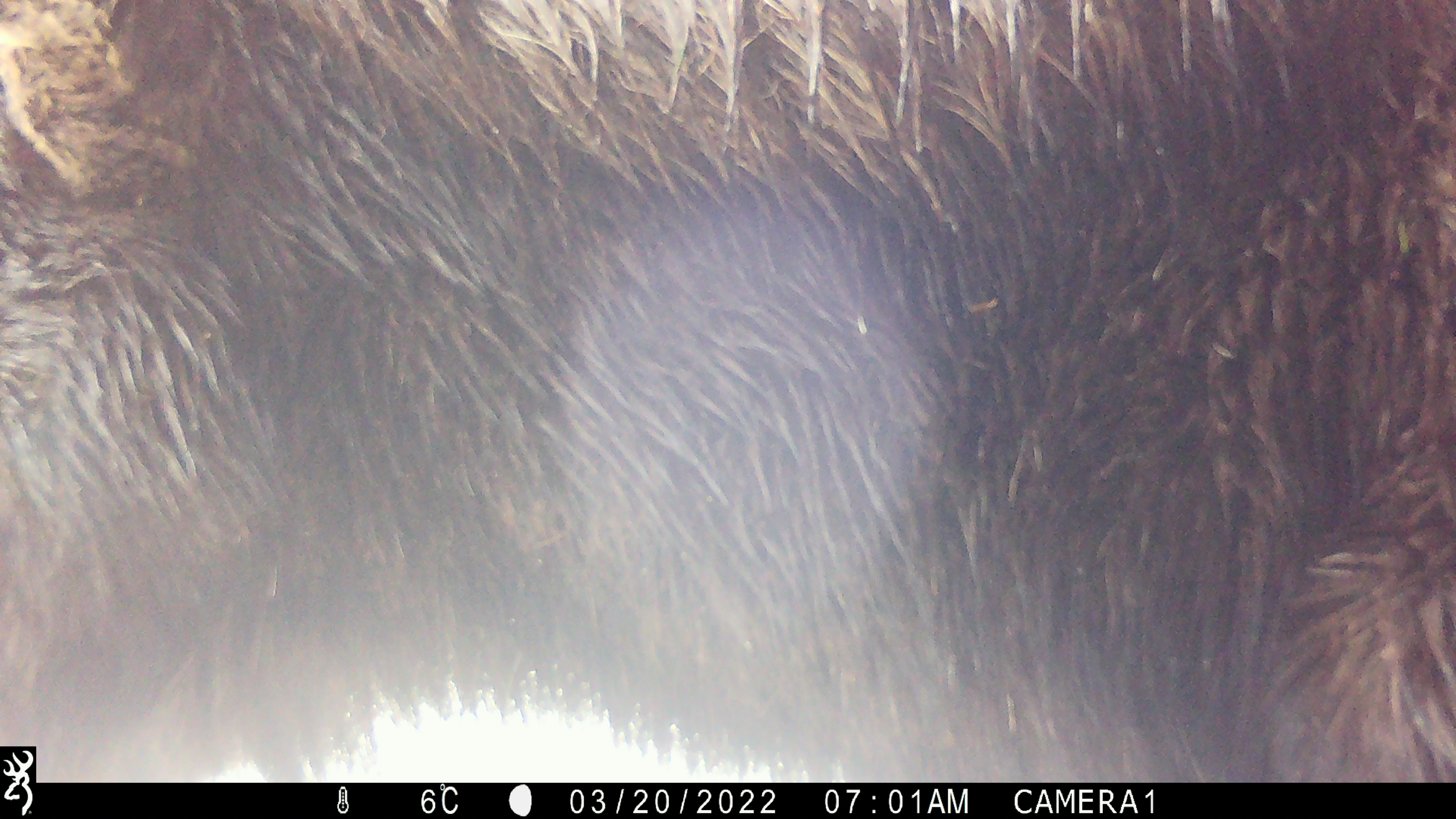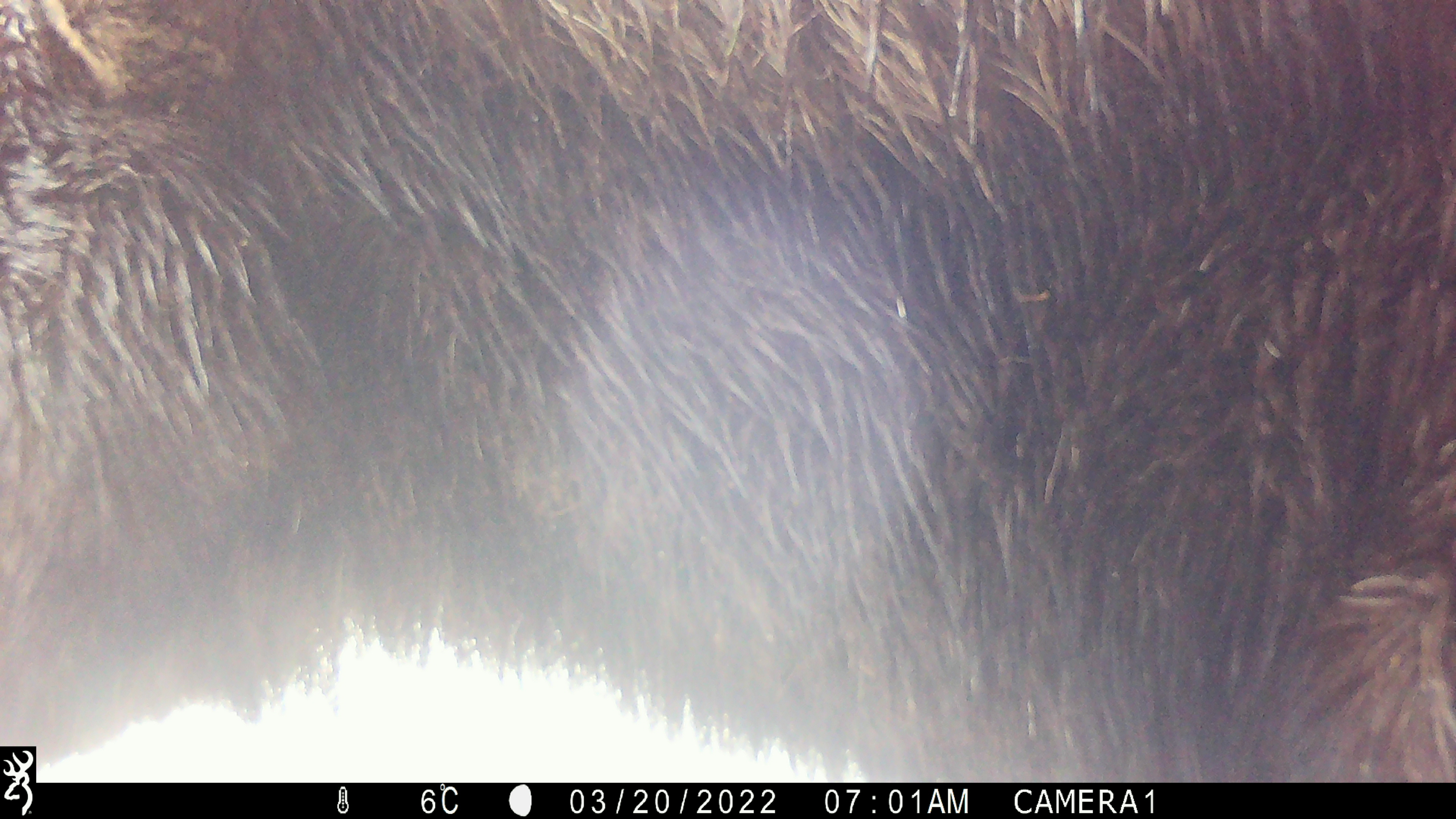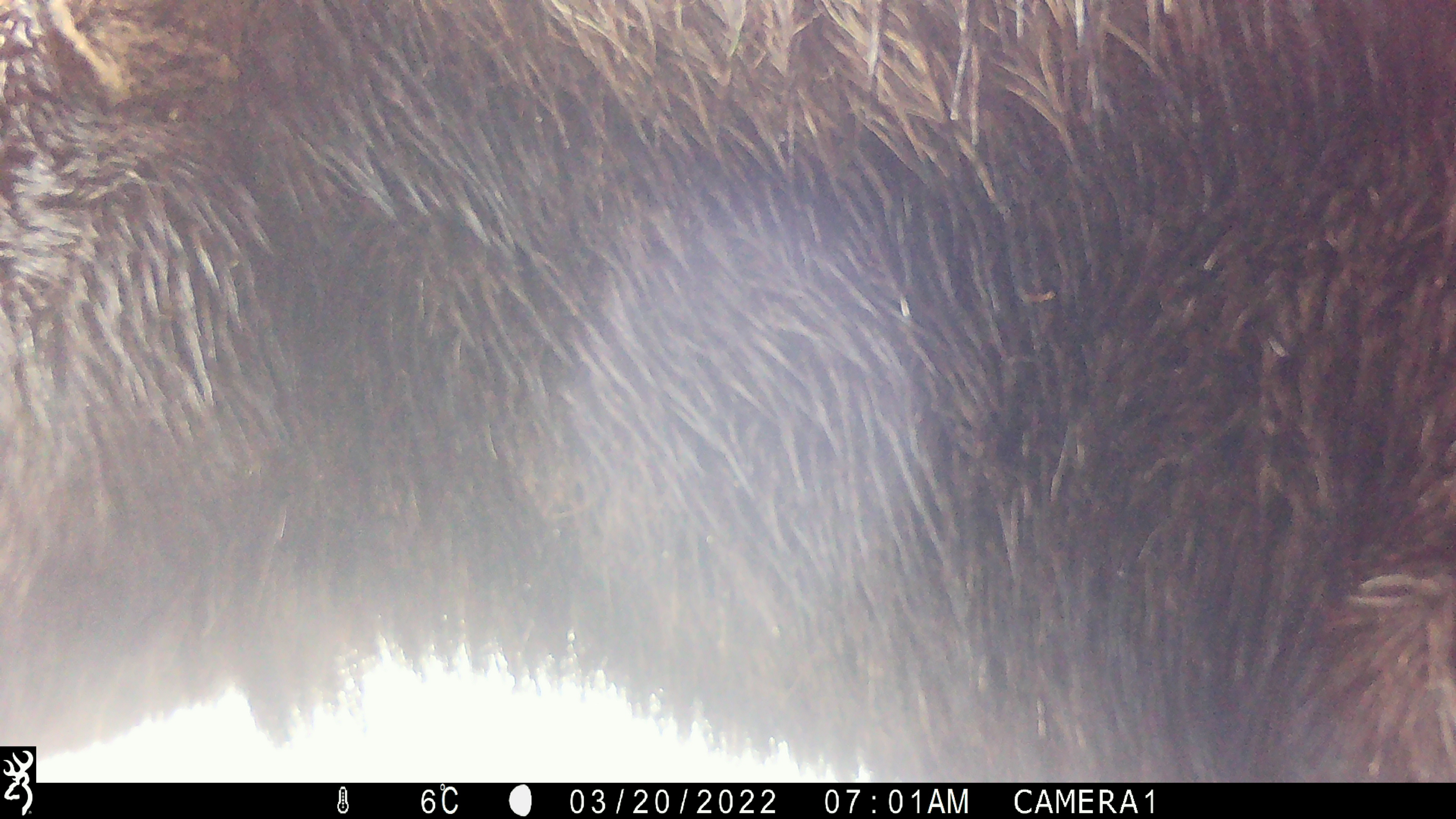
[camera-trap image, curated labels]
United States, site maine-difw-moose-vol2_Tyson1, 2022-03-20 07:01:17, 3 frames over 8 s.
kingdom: Animalia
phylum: Chordata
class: Mammalia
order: Artiodactyla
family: Cervidae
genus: Alces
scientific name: Alces alces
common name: moose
Moose (Alces alces).